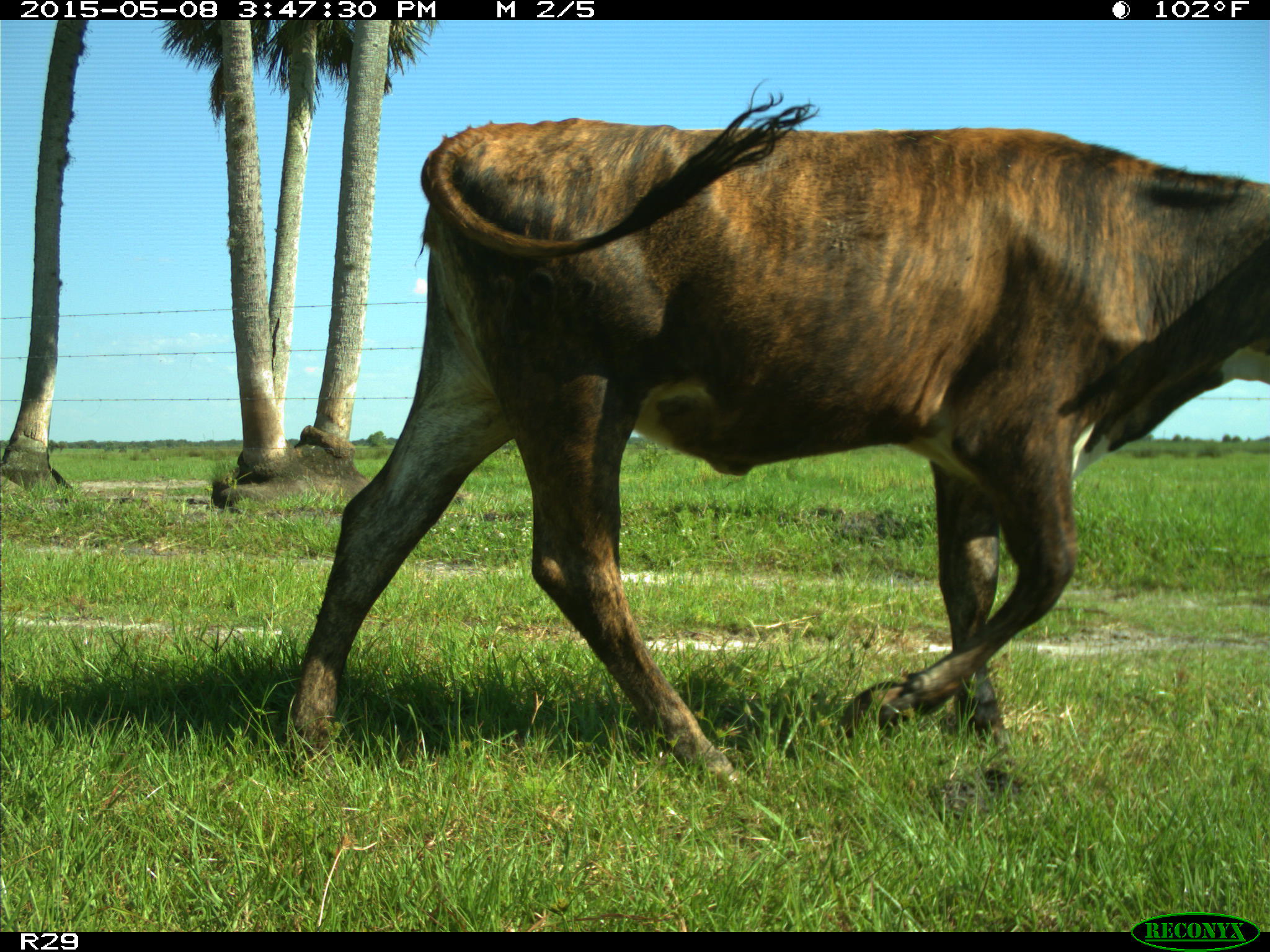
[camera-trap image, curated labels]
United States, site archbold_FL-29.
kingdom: Animalia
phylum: Chordata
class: Mammalia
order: Artiodactyla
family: Bovidae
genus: Bos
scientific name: Bos taurus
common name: domestic cow